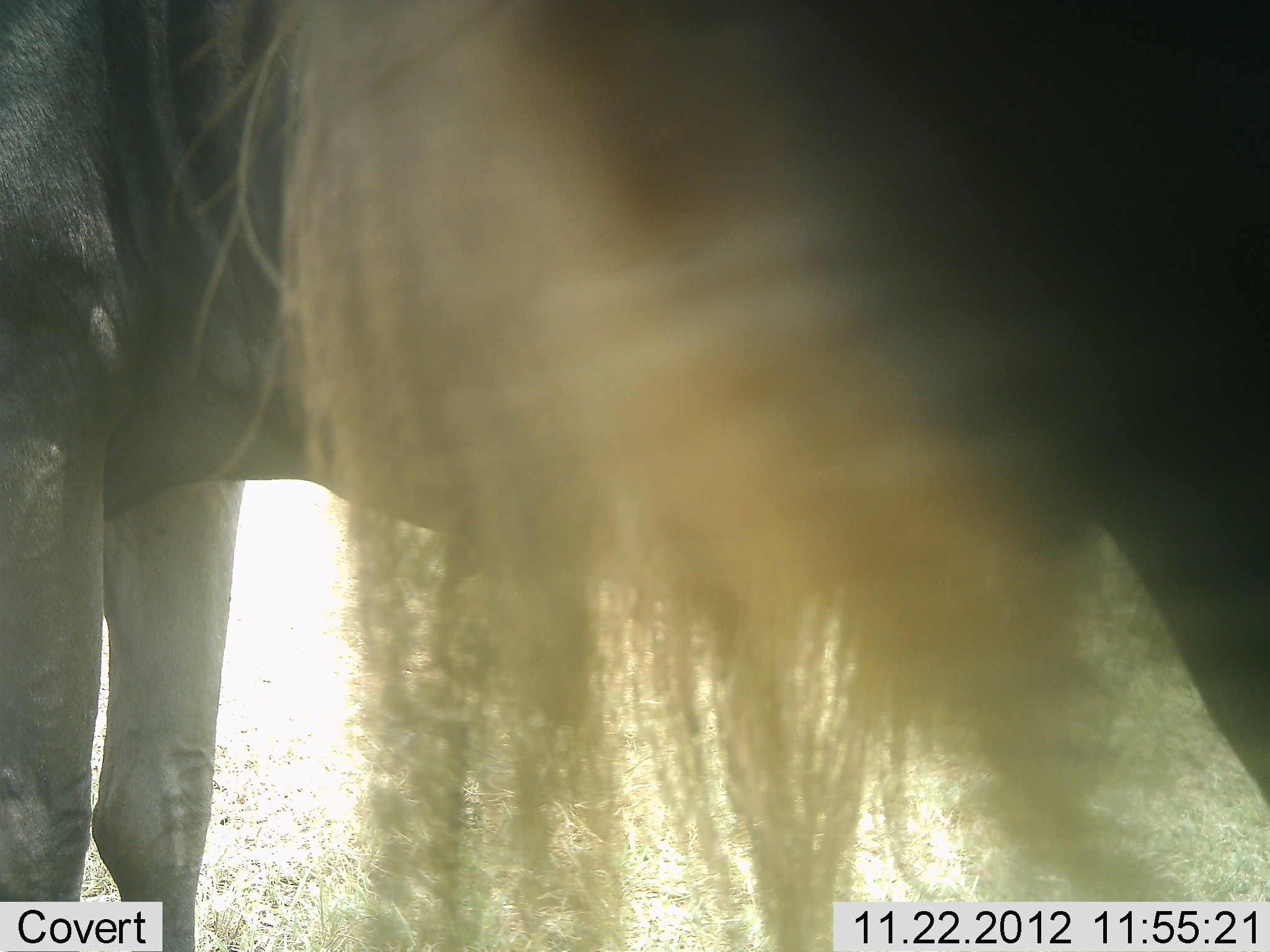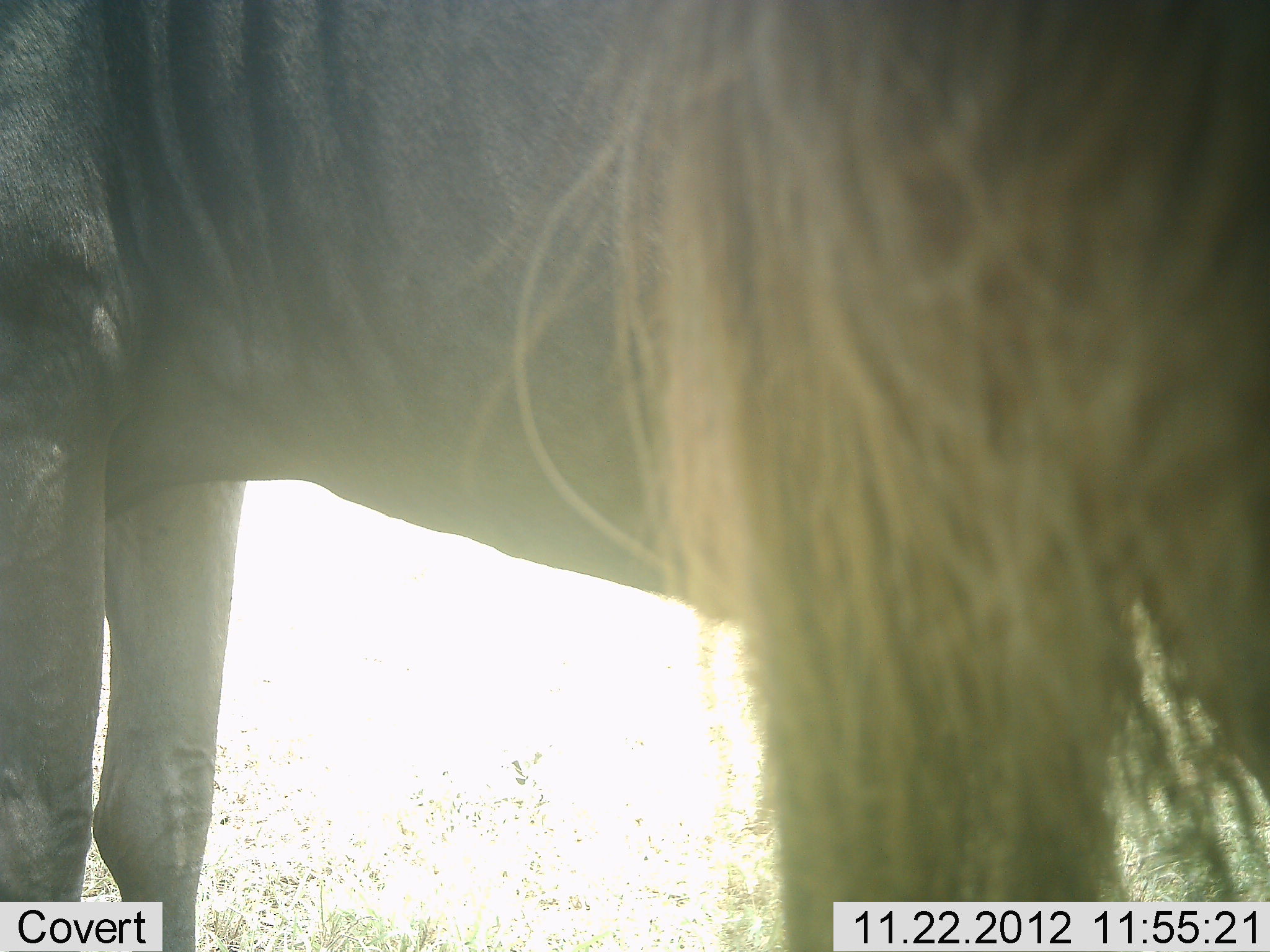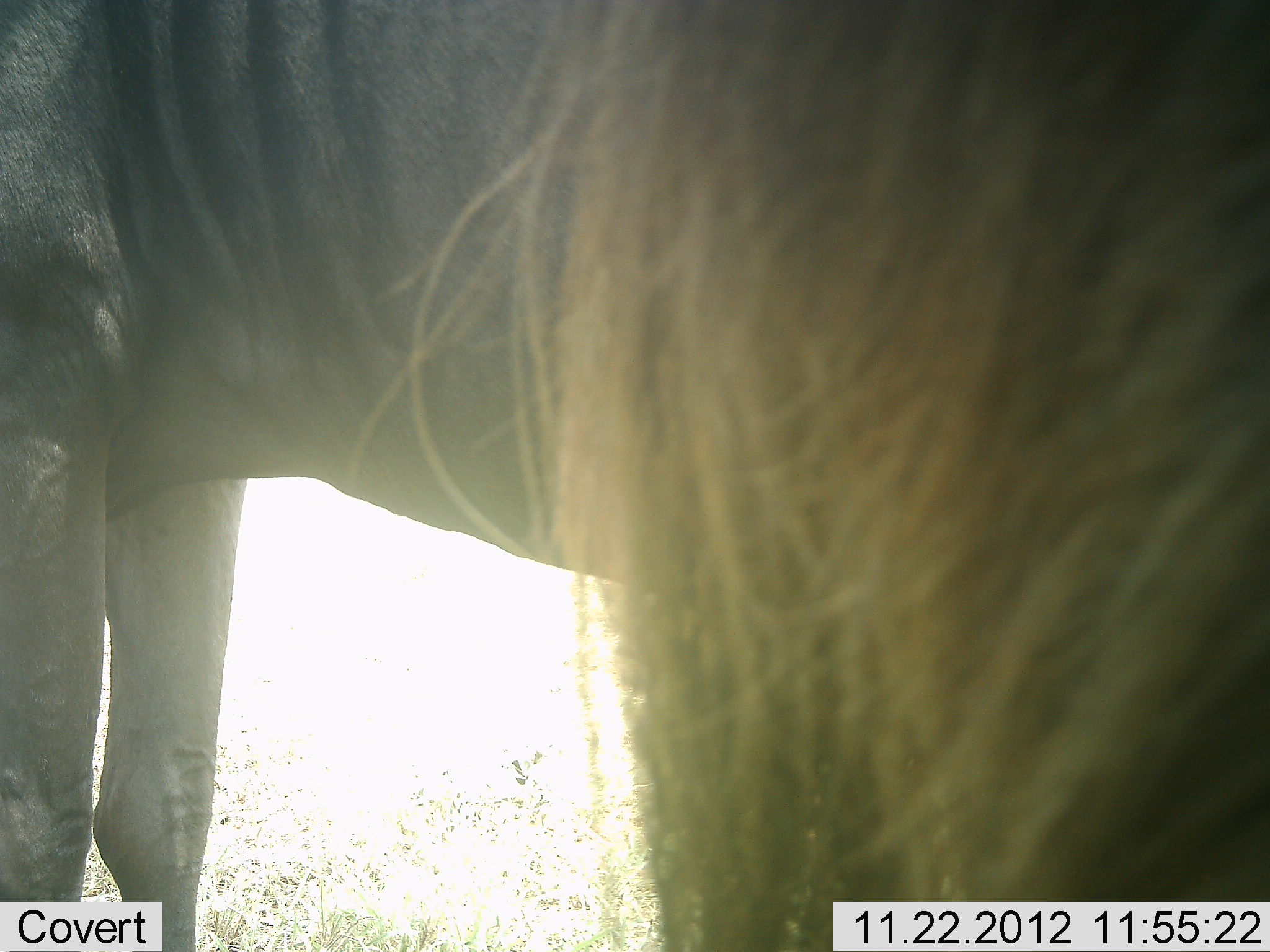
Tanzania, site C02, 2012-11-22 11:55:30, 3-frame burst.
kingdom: Animalia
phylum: Chordata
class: Mammalia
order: Artiodactyla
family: Bovidae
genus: Connochaetes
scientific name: Connochaetes taurinus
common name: blue wildebeest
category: wildebeest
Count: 1.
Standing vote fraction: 94%.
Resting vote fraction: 0%.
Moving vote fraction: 6%.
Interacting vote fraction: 6%.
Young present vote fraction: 0%.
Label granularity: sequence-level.